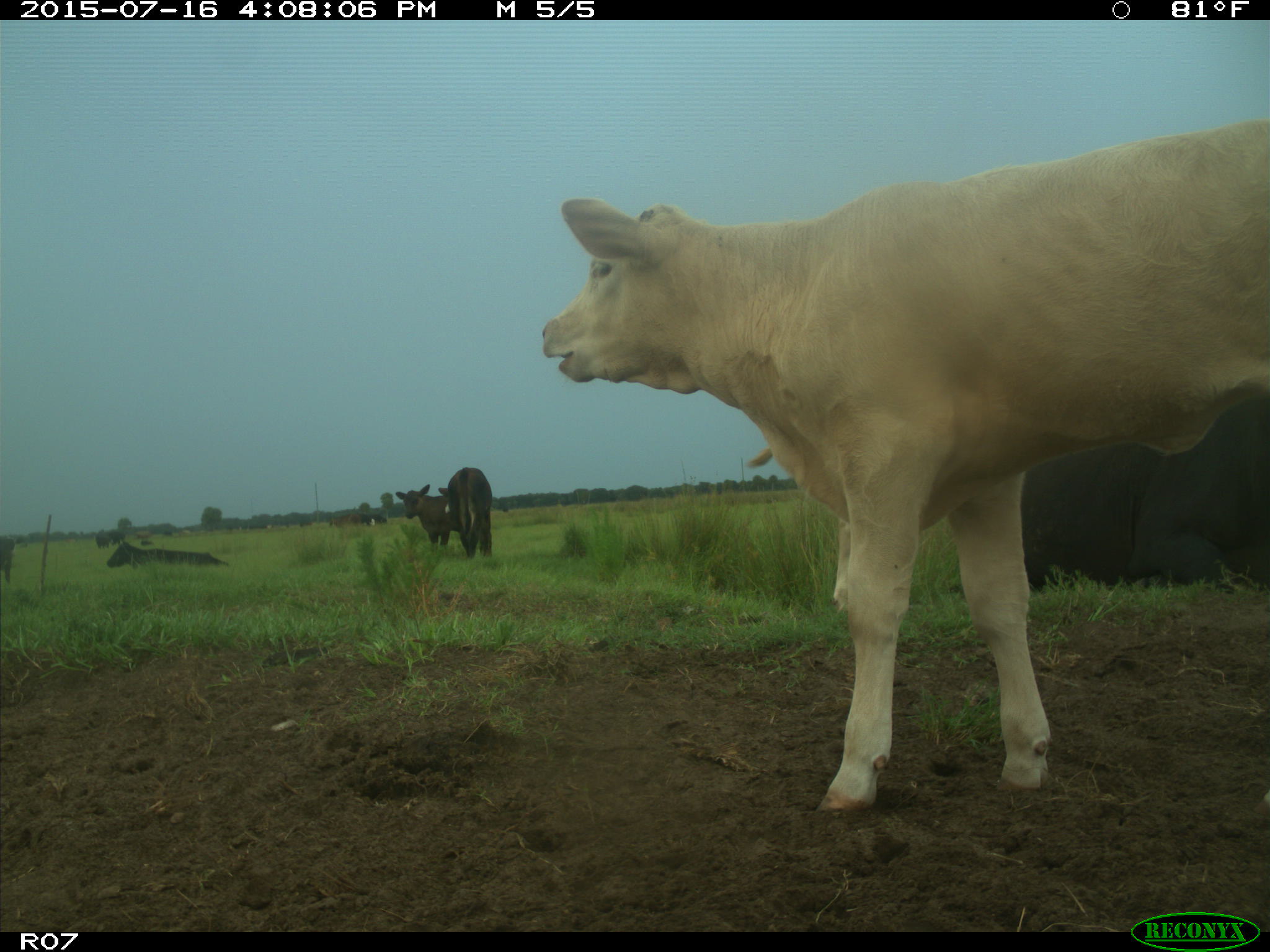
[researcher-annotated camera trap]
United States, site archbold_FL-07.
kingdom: Animalia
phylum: Chordata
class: Mammalia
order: Artiodactyla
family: Bovidae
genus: Bos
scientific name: Bos taurus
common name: domestic cow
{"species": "Bos taurus (domestic cow)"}